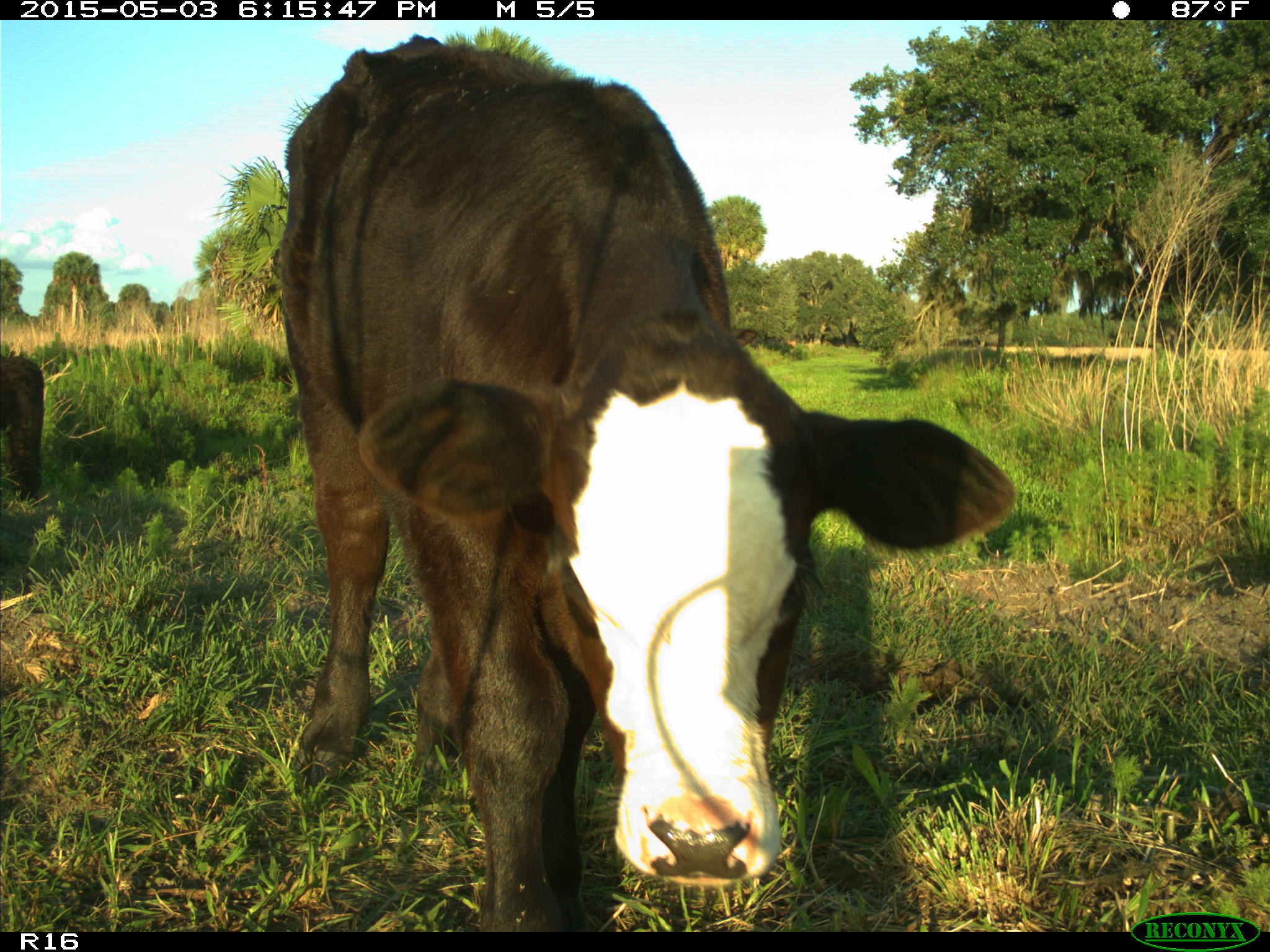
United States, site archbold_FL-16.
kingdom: Animalia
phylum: Chordata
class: Mammalia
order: Artiodactyla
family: Bovidae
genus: Bos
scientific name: Bos taurus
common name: domestic cow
Bos taurus (domestic cow).